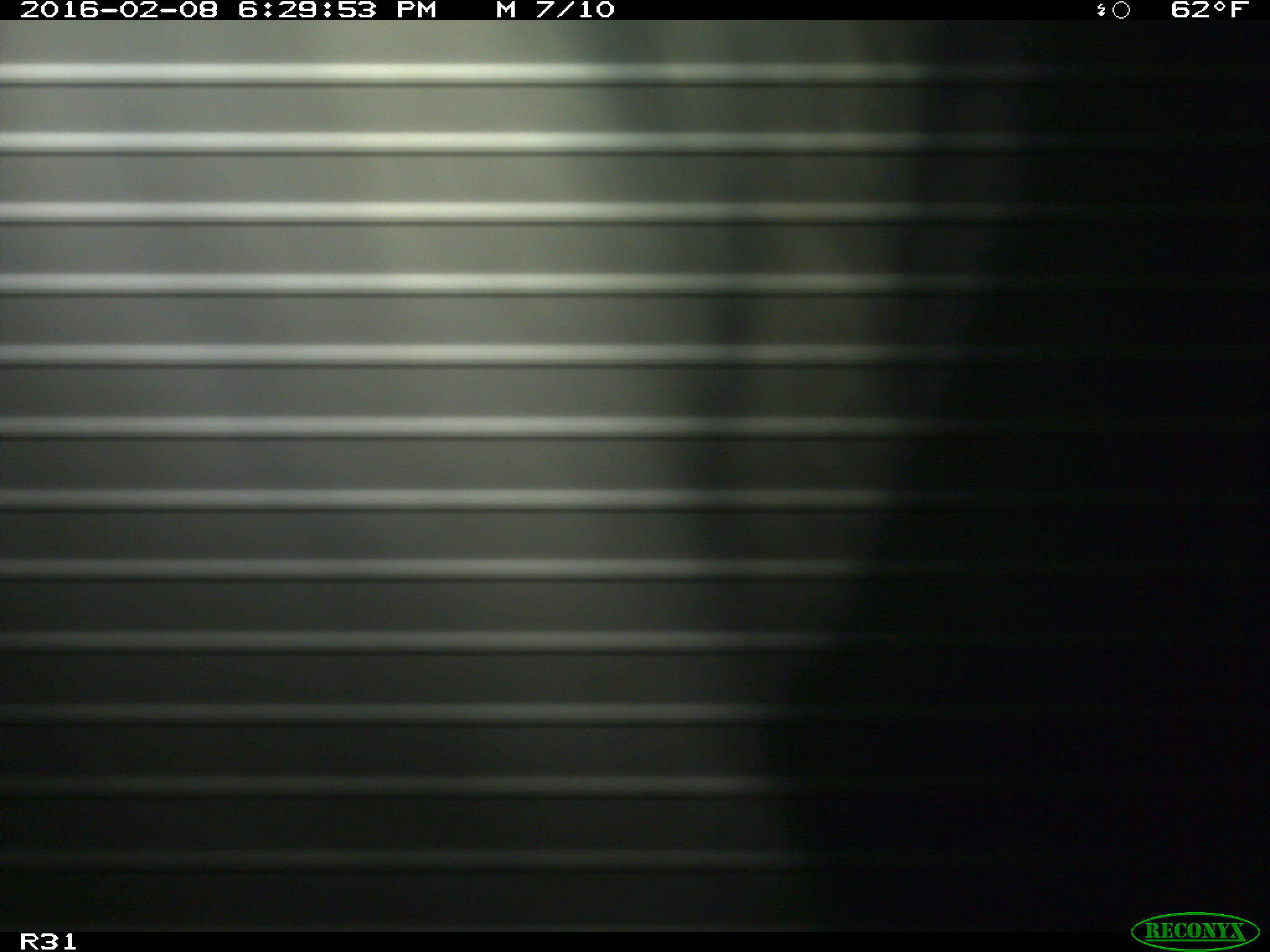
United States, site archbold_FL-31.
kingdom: Animalia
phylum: Chordata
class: Mammalia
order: Artiodactyla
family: Bovidae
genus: Bos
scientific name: Bos taurus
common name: domestic cow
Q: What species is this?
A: Bos taurus (domestic cow).